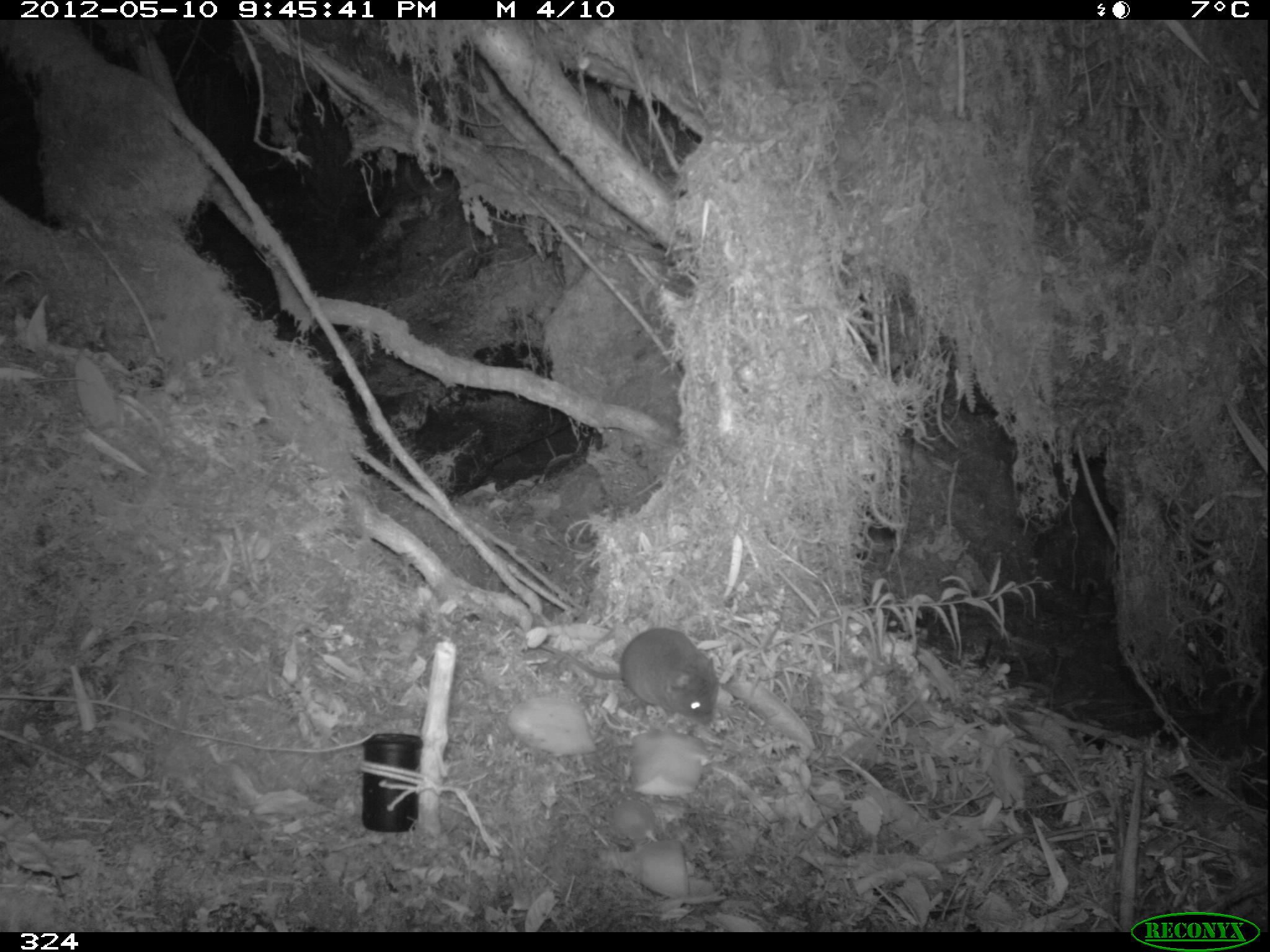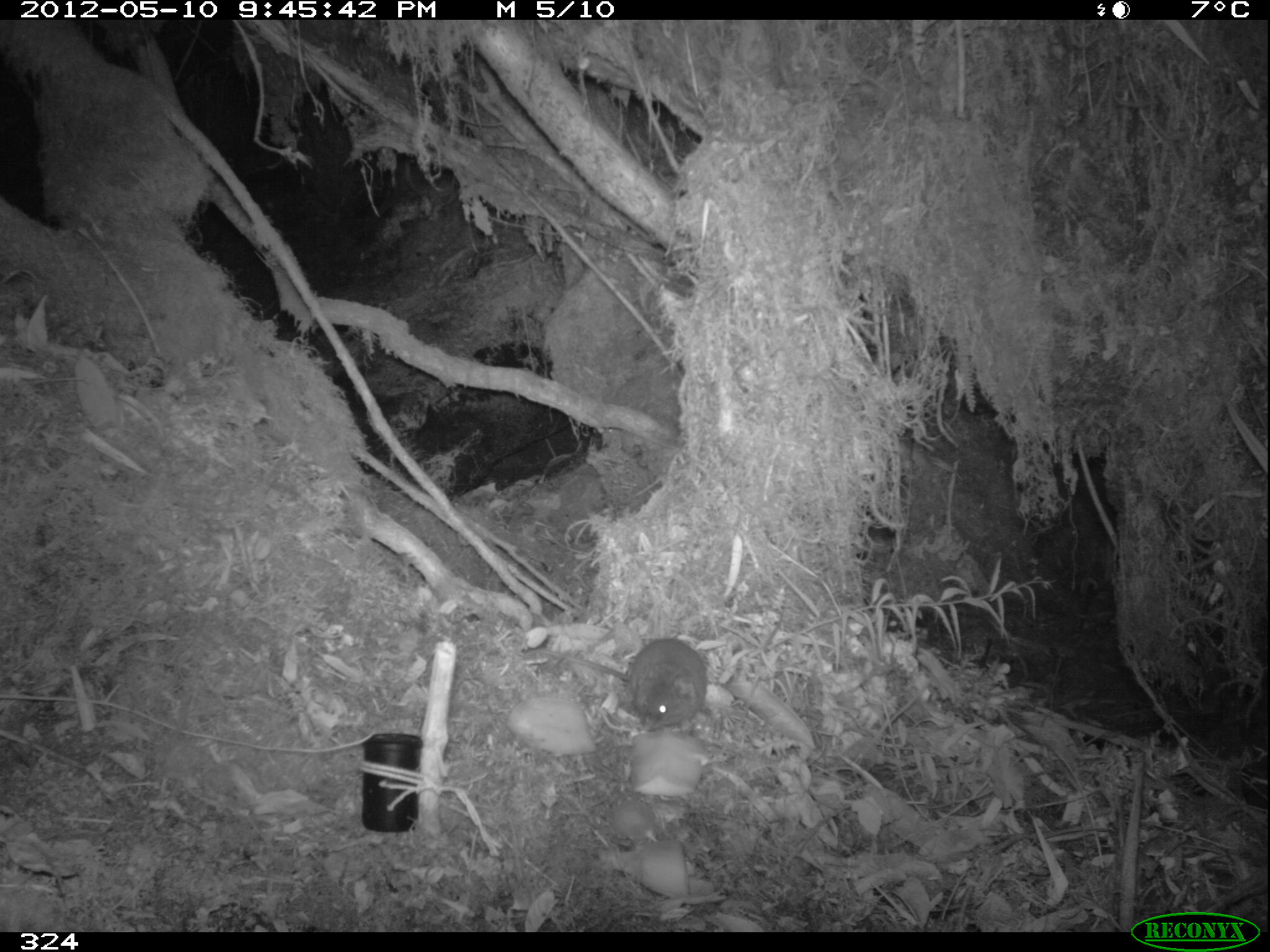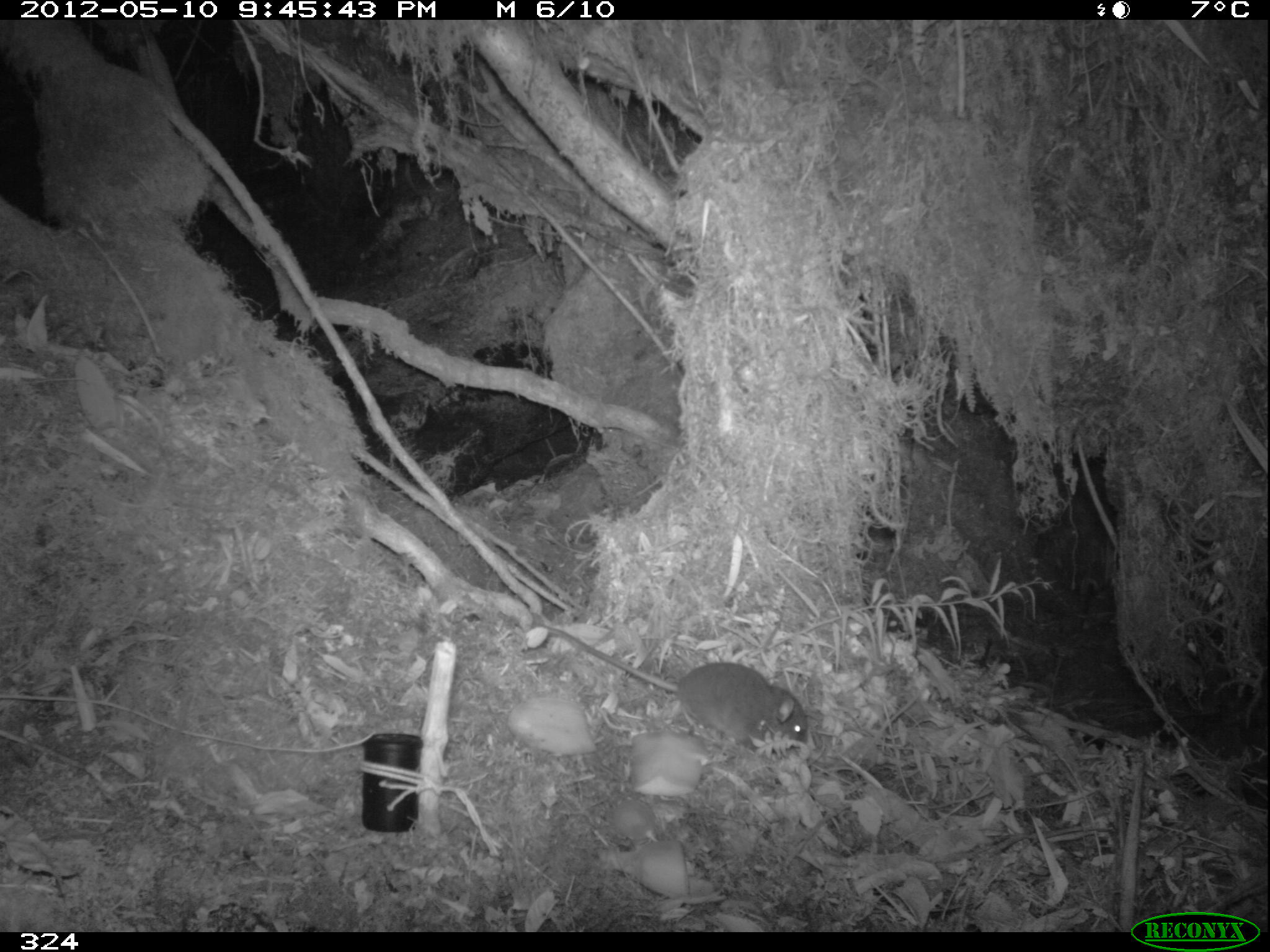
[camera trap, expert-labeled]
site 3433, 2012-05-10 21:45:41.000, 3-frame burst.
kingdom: Animalia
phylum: Chordata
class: Mammalia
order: Rodentia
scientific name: Rodentia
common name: rodents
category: unknown rodent